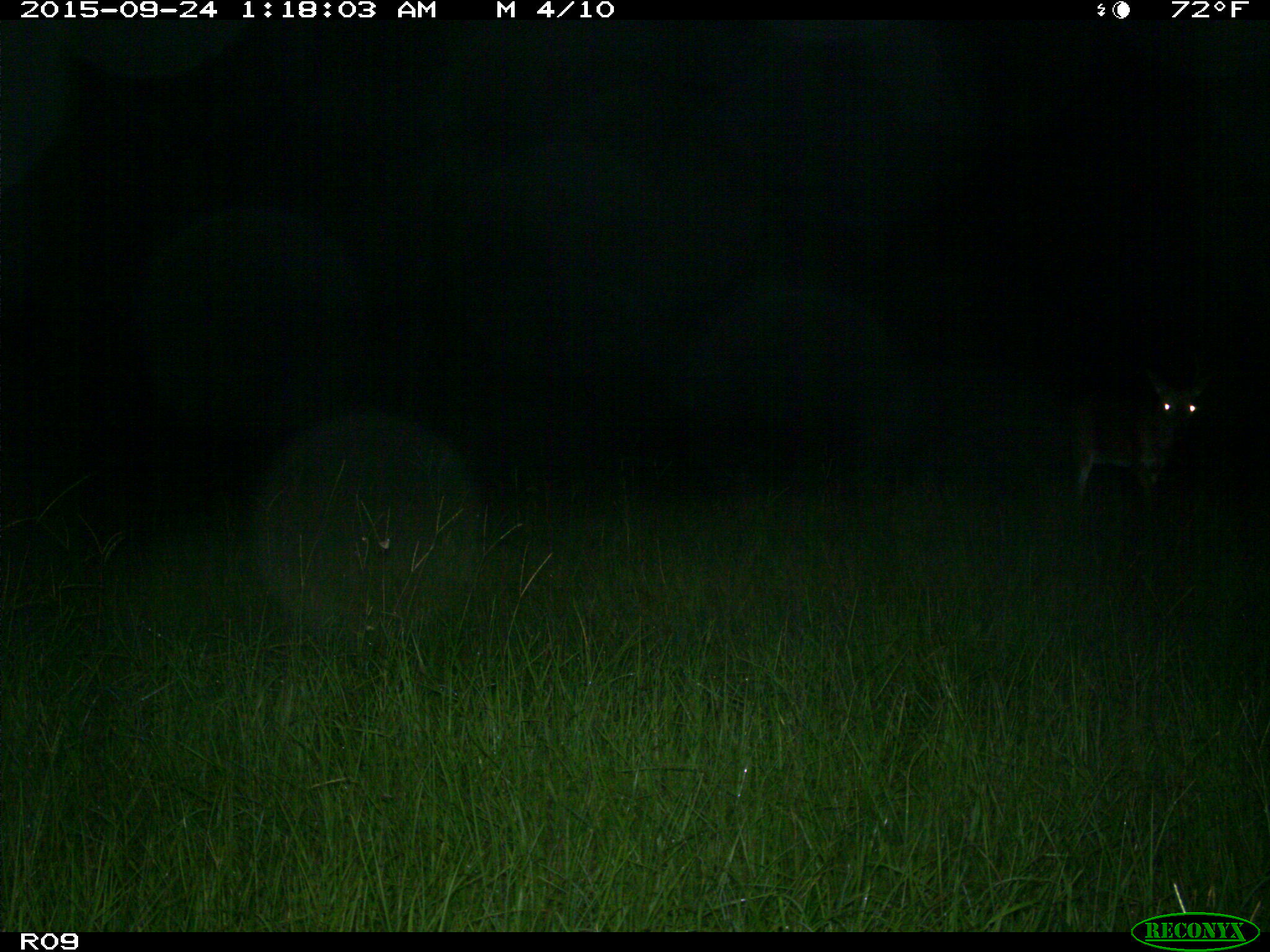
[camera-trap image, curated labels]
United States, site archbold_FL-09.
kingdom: Animalia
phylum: Chordata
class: Mammalia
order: Artiodactyla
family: Cervidae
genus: Odocoileus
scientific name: Odocoileus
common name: deer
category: unidentified deer